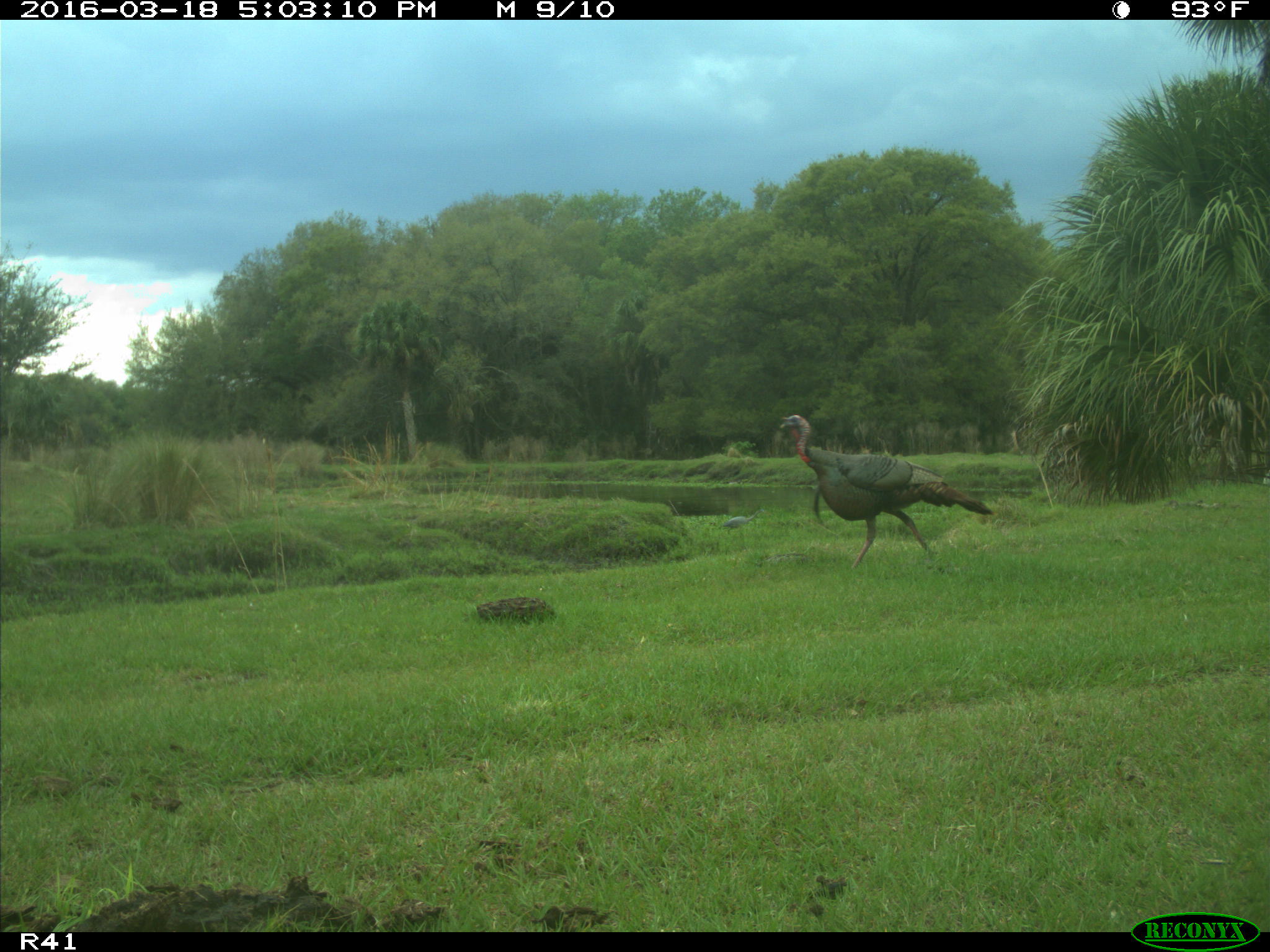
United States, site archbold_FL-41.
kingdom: Animalia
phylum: Chordata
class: Aves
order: Galliformes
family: Phasianidae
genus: Meleagris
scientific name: Meleagris gallopavo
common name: wild turkey